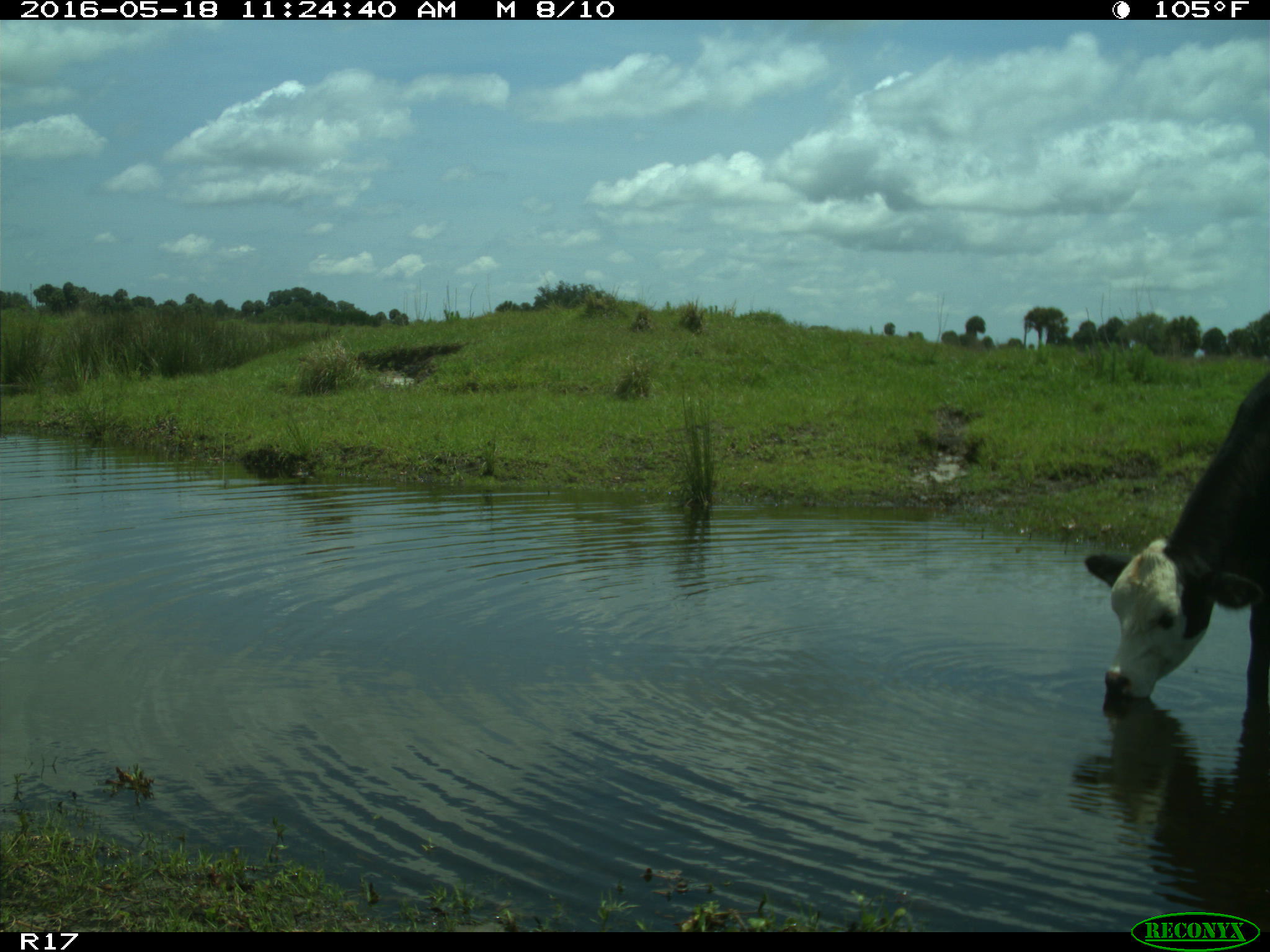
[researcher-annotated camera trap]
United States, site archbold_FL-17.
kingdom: Animalia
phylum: Chordata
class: Mammalia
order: Artiodactyla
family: Bovidae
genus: Bos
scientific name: Bos taurus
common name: domestic cow